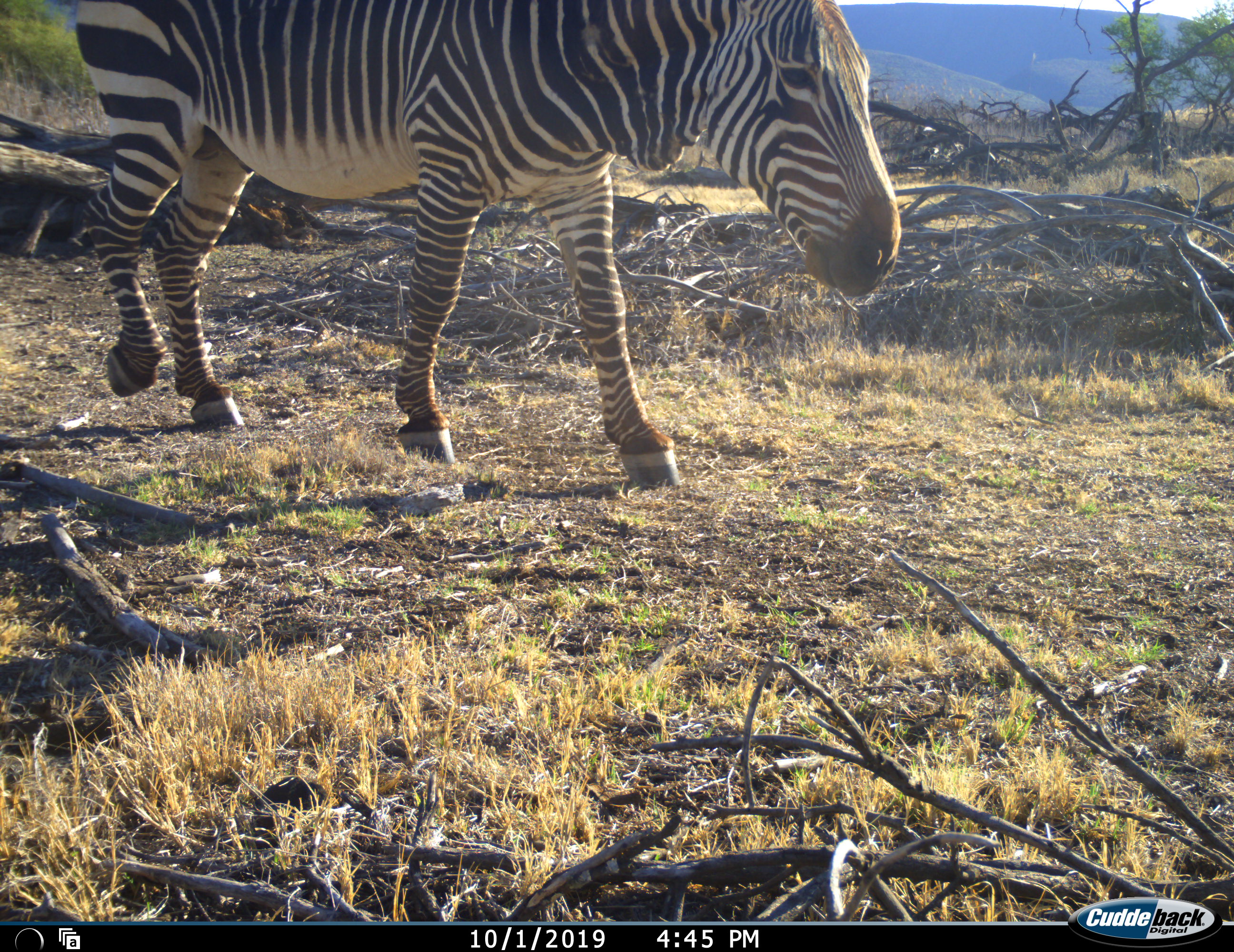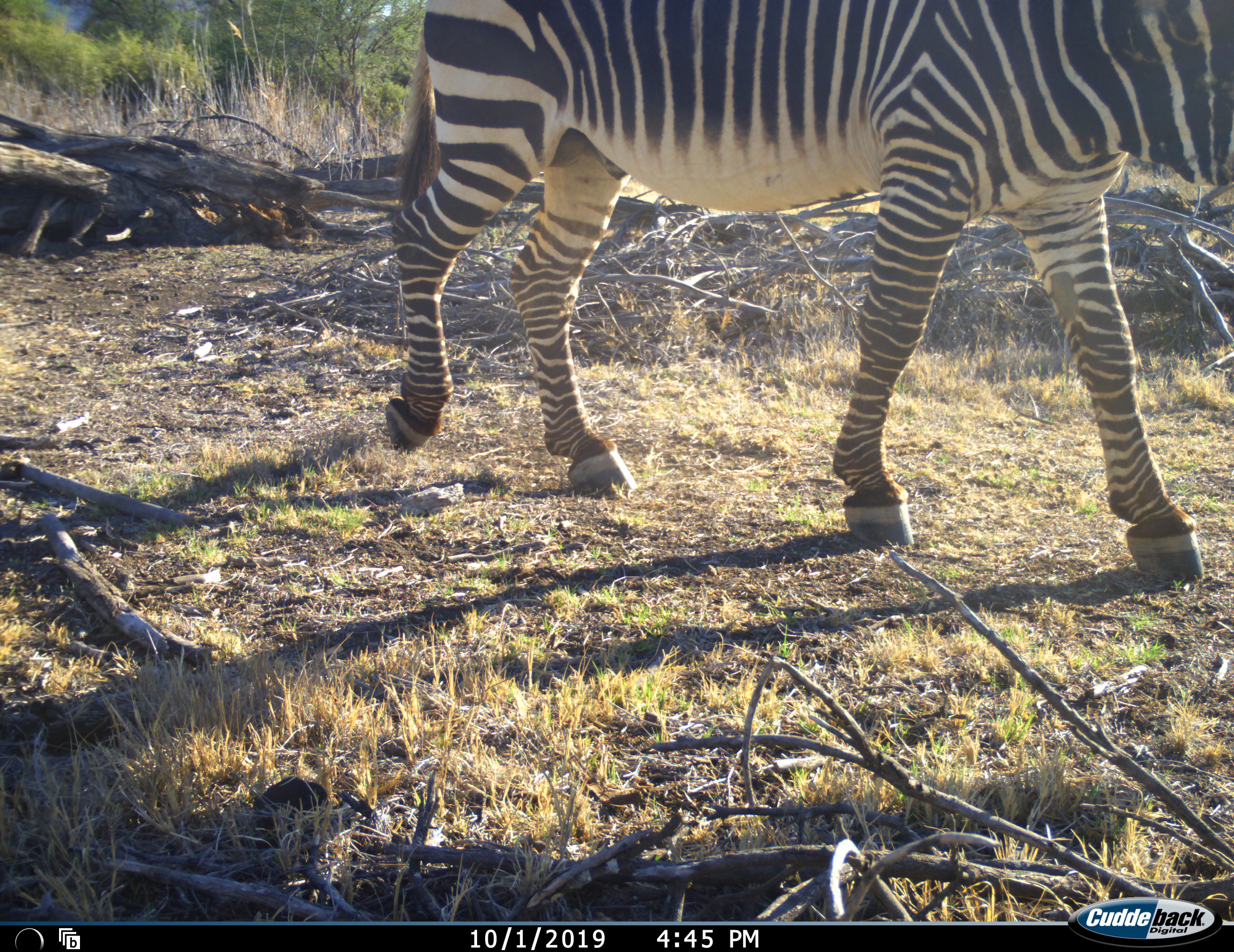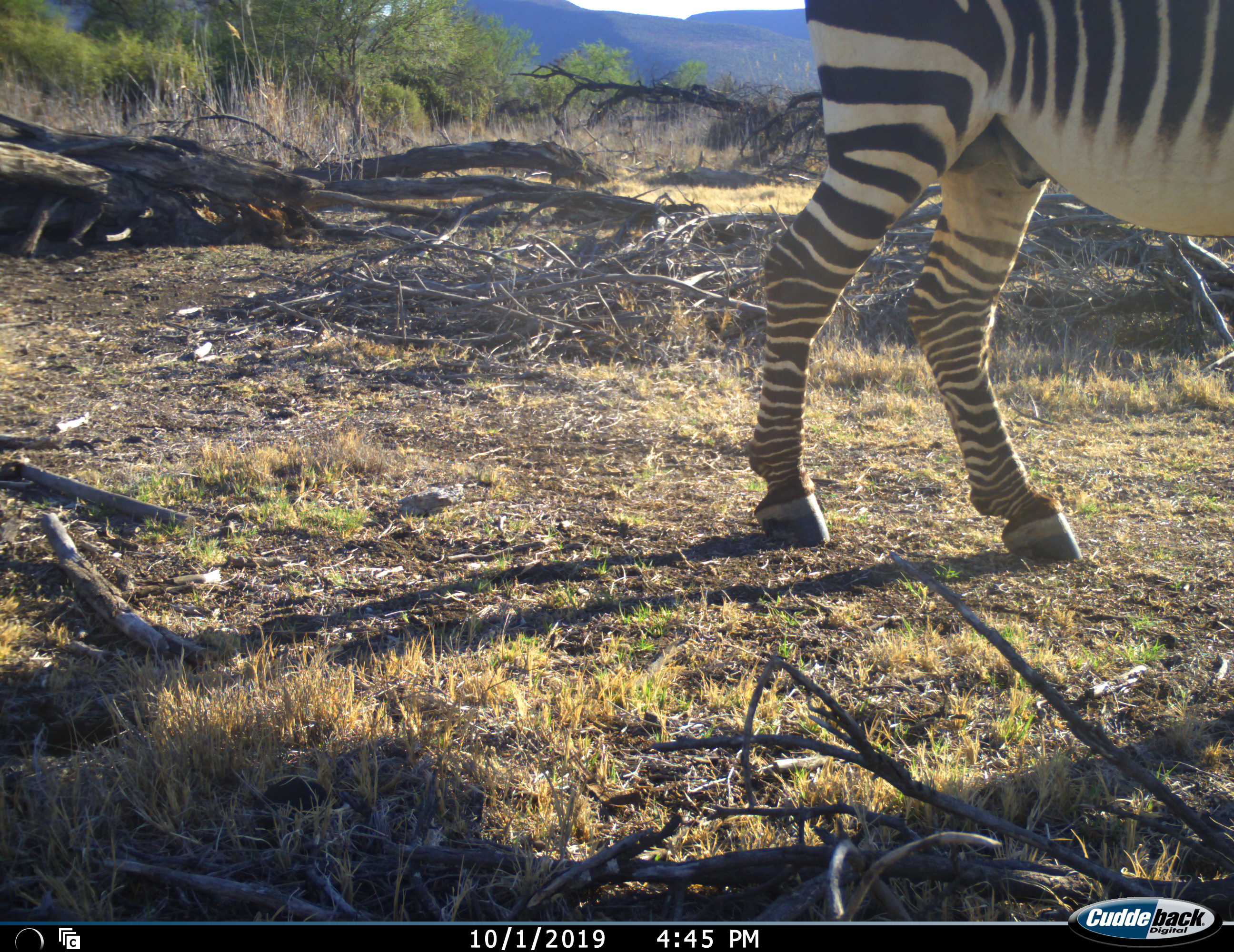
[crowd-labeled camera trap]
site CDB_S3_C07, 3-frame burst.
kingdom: Animalia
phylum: Chordata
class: Mammalia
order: Perissodactyla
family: Equidae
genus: Equus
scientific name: Equus zebra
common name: mountain zebra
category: zebramountain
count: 1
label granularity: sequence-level